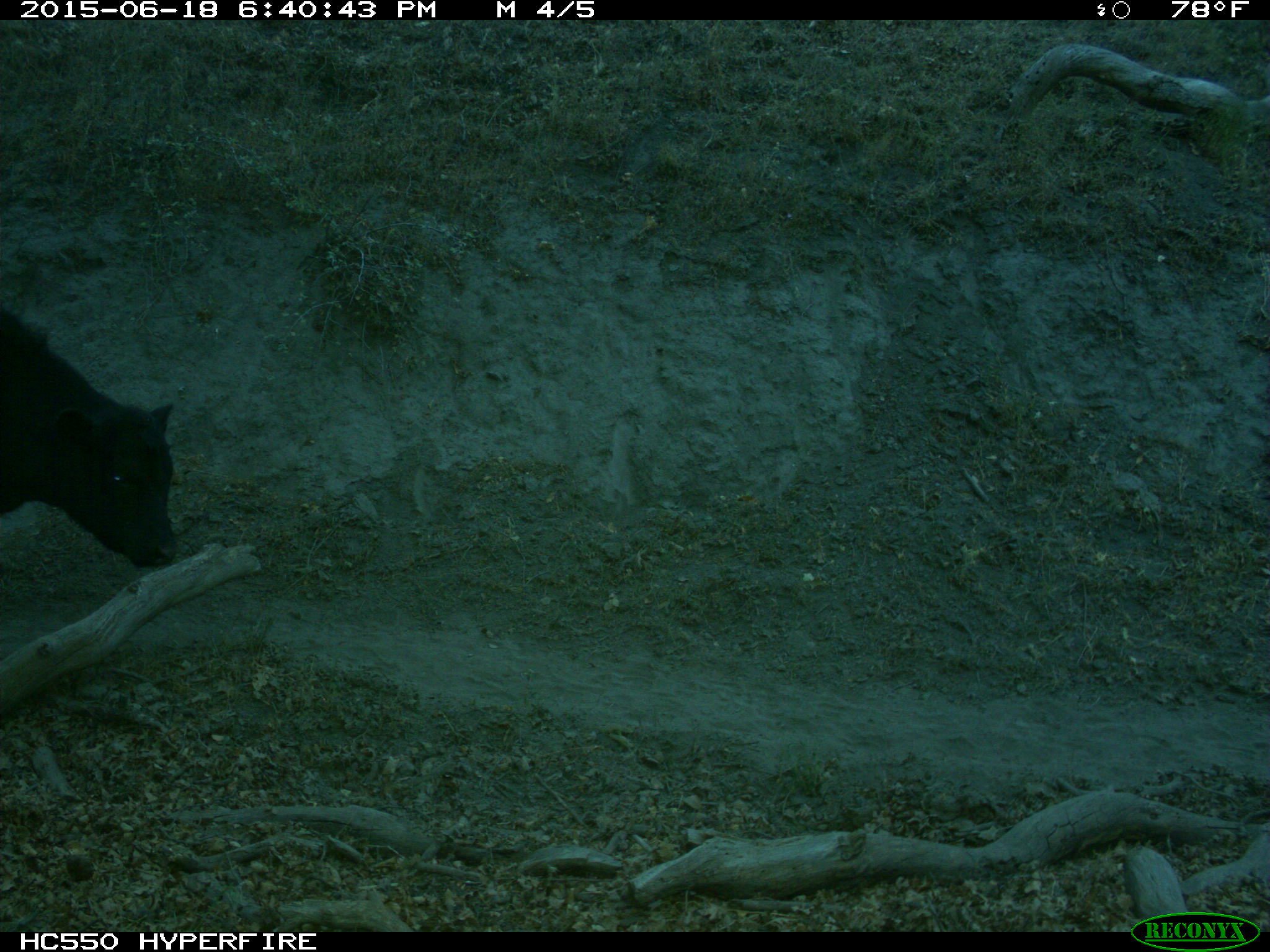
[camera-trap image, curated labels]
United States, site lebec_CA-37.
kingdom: Animalia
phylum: Chordata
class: Mammalia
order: Artiodactyla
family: Bovidae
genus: Bos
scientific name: Bos taurus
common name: domestic cow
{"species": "Bos taurus (domestic cow)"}